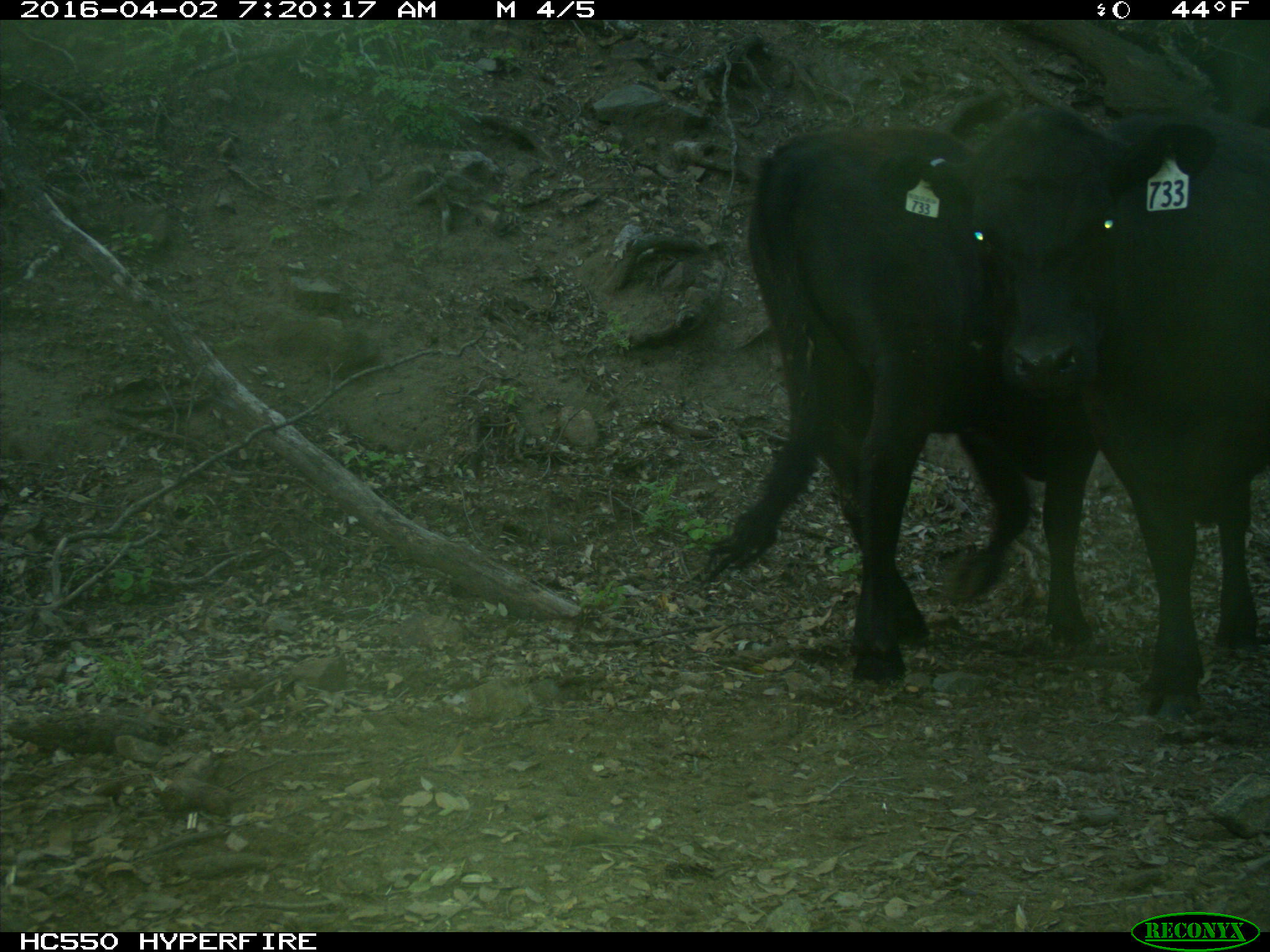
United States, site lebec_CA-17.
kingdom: Animalia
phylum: Chordata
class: Mammalia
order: Artiodactyla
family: Bovidae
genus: Bos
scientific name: Bos taurus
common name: domestic cow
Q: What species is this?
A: Bos taurus (domestic cow).